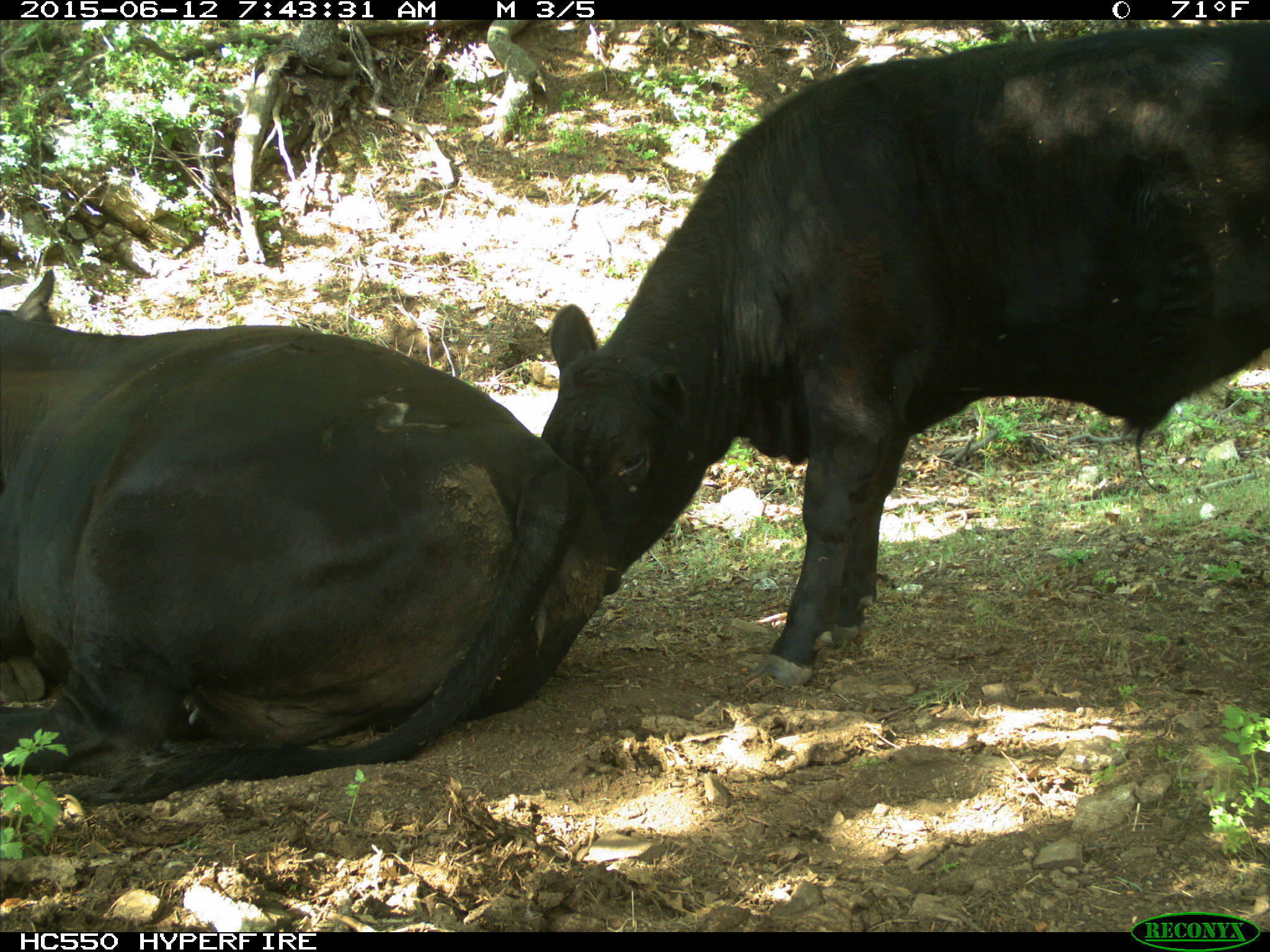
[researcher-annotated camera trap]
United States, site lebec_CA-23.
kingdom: Animalia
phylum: Chordata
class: Mammalia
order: Artiodactyla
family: Bovidae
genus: Bos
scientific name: Bos taurus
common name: domestic cow